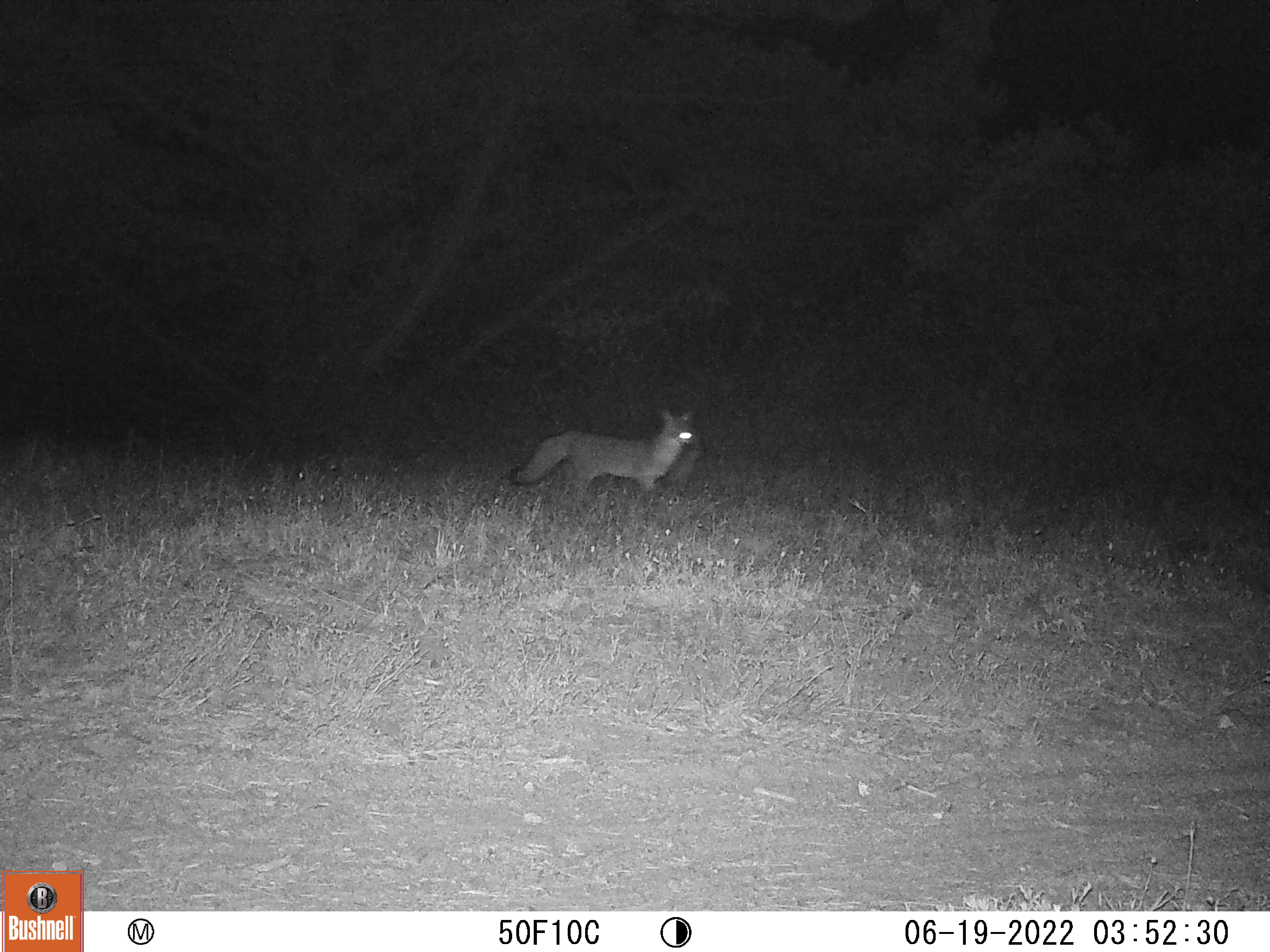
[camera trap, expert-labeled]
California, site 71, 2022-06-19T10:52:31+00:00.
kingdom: Animalia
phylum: Chordata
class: Mammalia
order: Carnivora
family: Canidae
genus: Urocyon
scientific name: Urocyon cinereoargenteus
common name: gray fox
Gray fox (Urocyon cinereoargenteus).